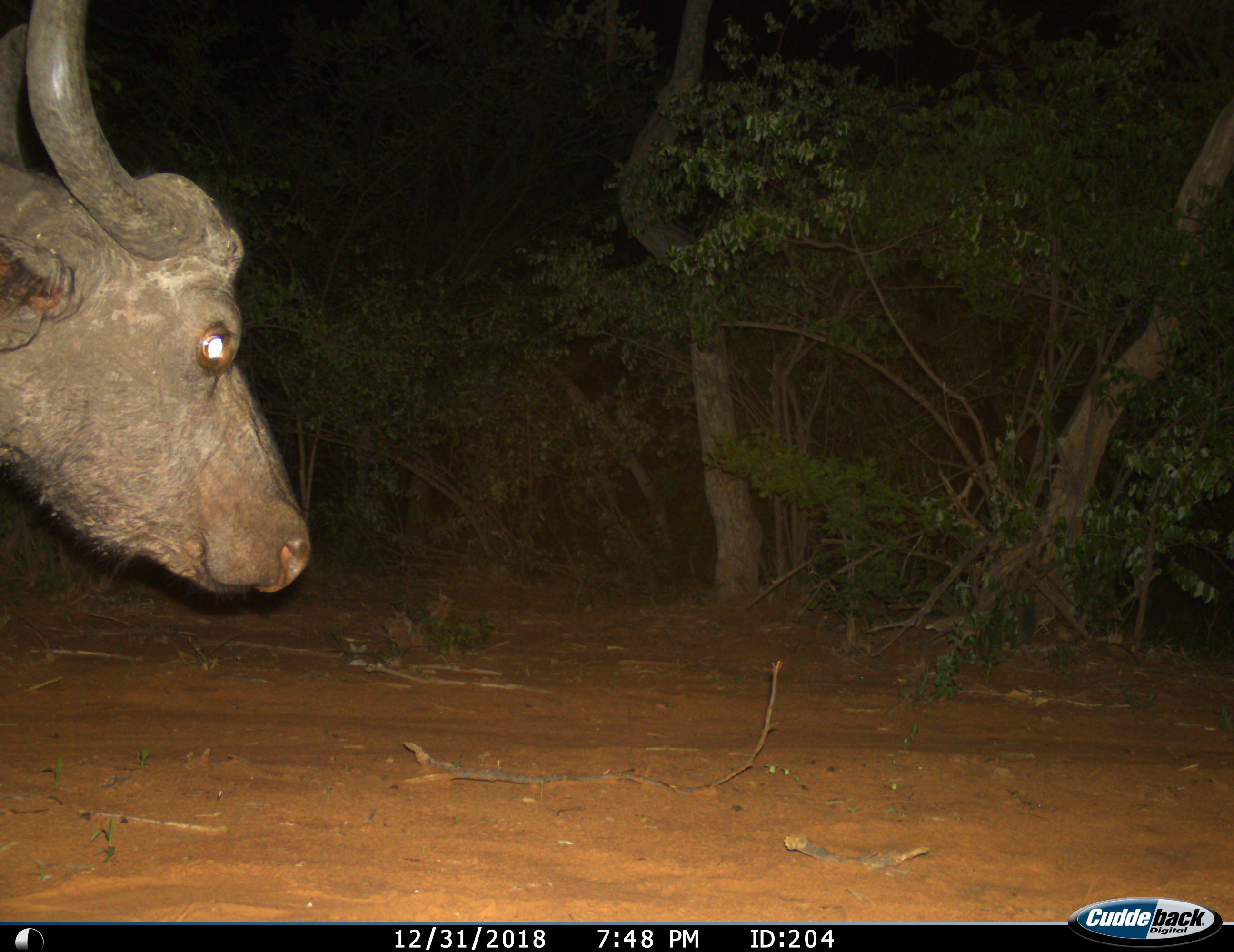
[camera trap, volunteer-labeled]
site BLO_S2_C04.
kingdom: Animalia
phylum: Chordata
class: Mammalia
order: Artiodactyla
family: Bovidae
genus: Syncerus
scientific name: Syncerus caffer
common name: african buffalo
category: buffalo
Buffalo (african buffalo) (Syncerus caffer), count 1. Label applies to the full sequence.